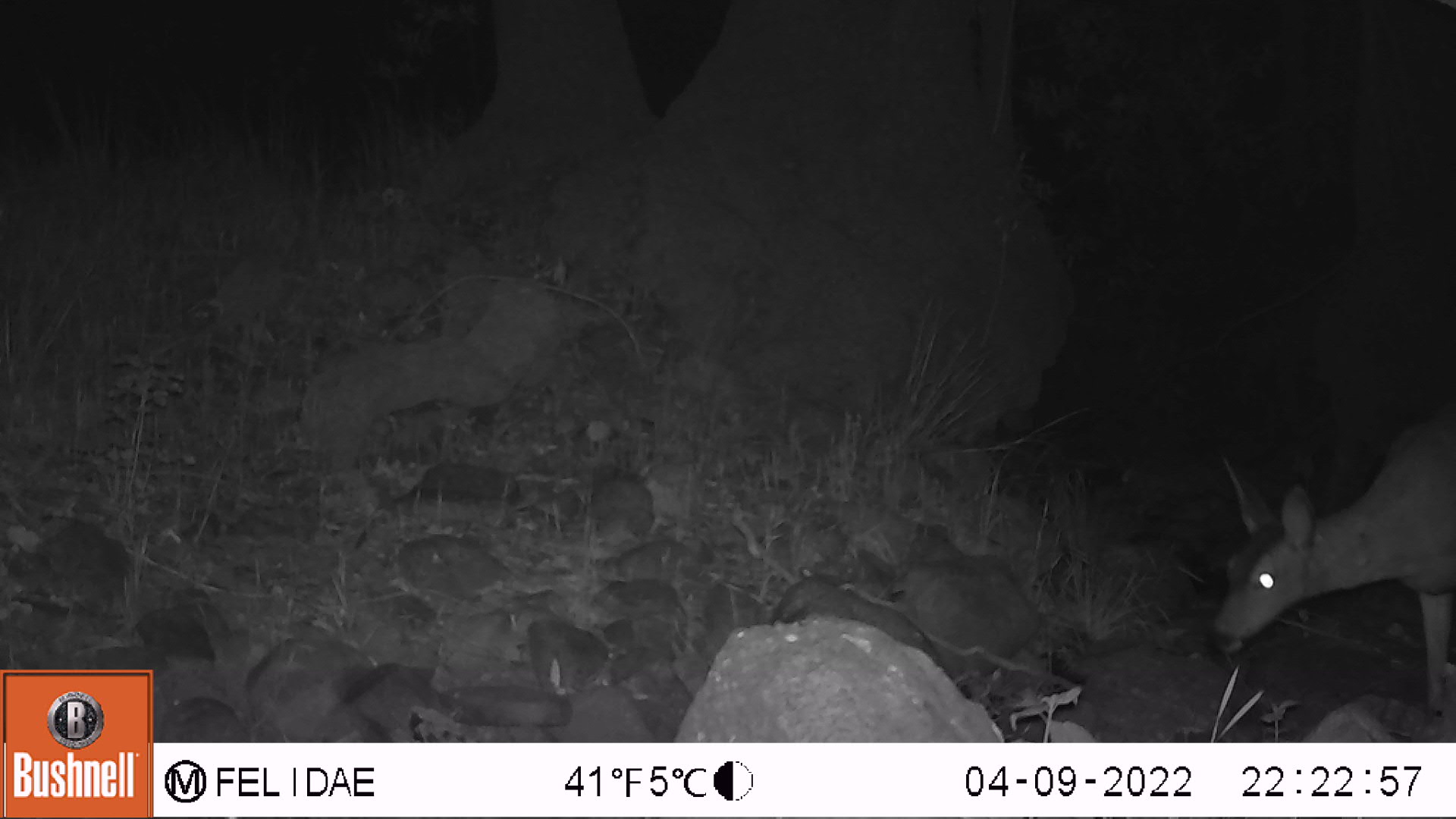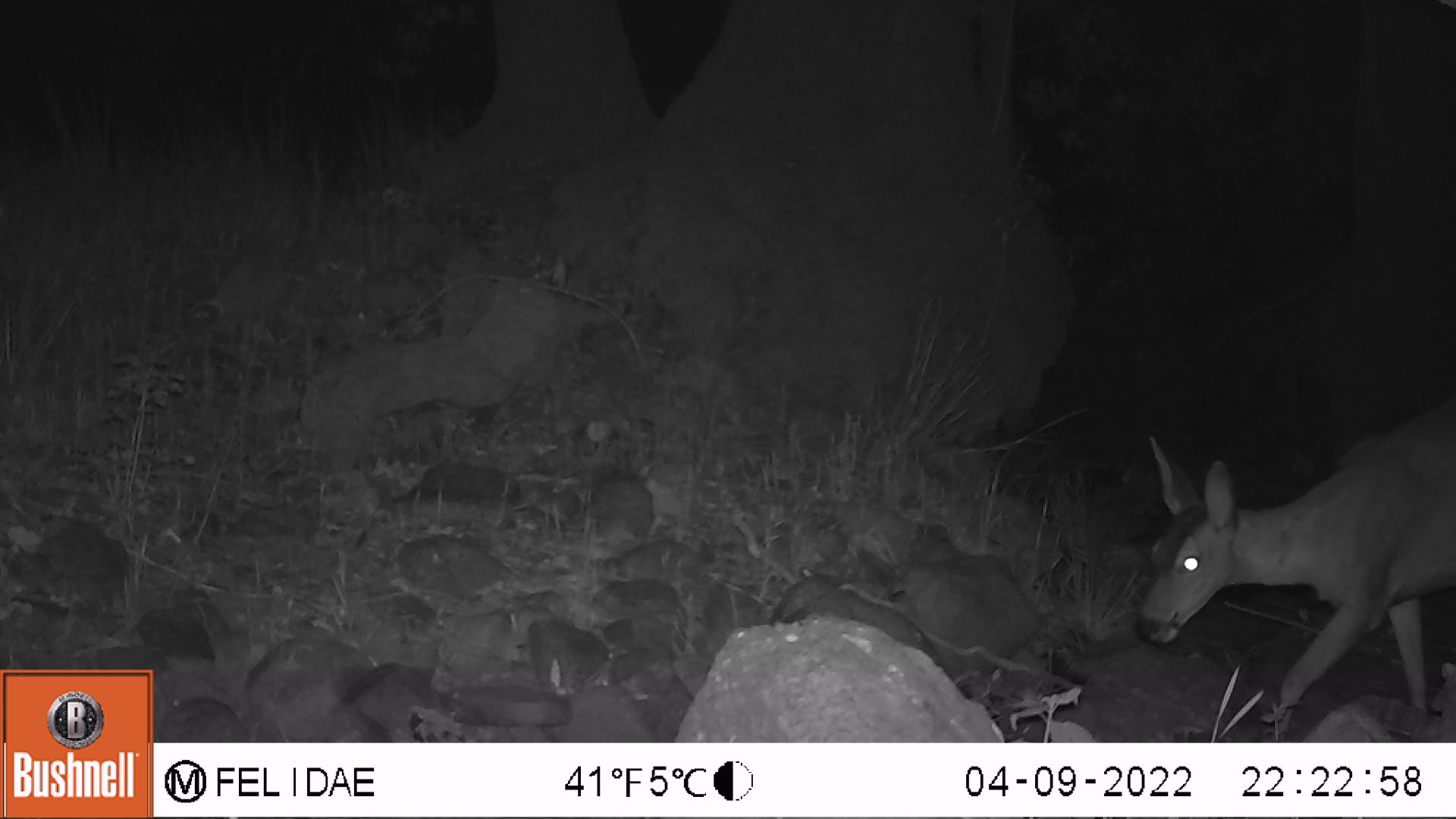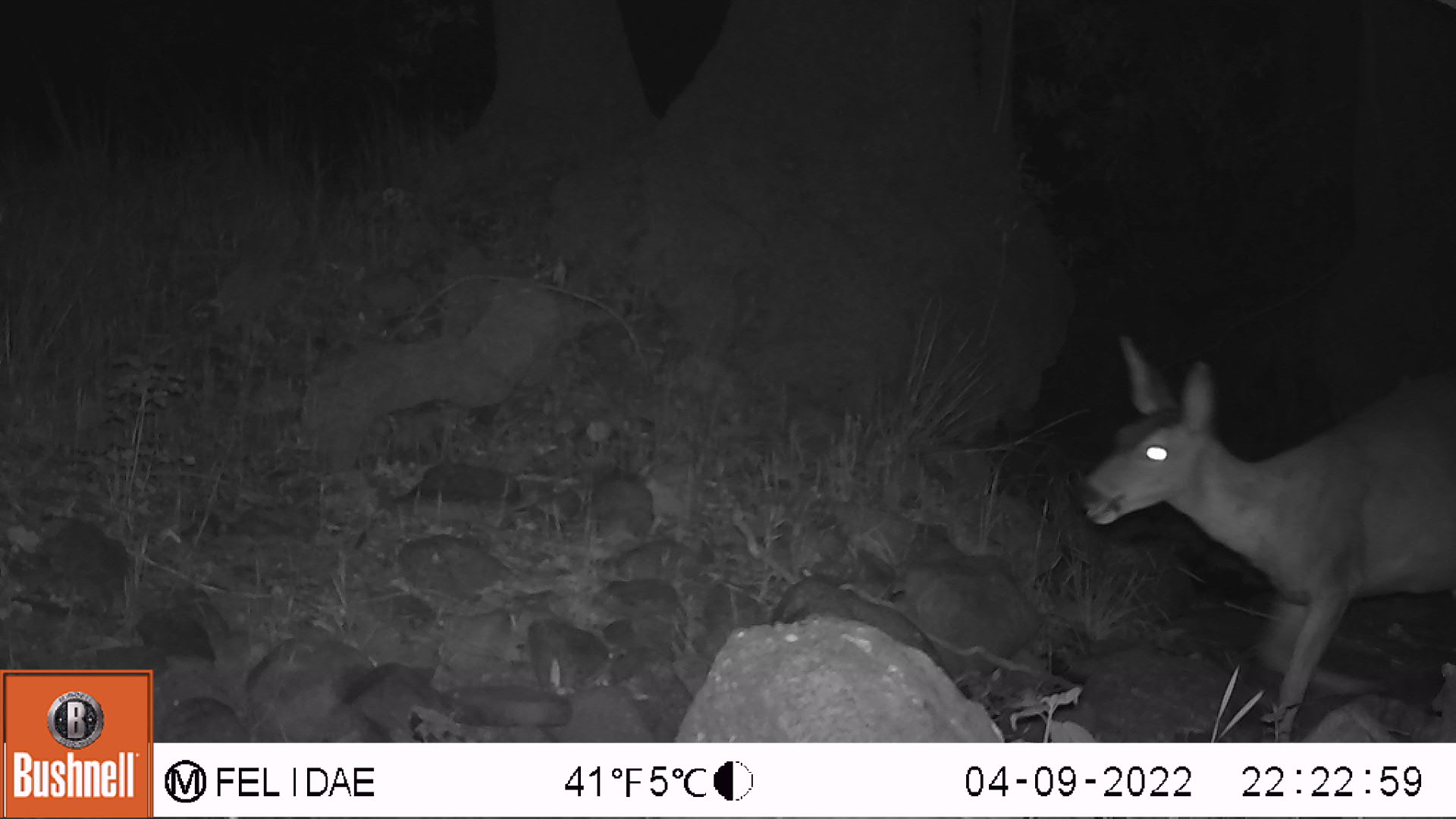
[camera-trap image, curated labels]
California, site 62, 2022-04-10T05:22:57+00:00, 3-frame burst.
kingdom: Animalia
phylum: Chordata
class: Mammalia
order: Artiodactyla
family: Cervidae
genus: Odocoileus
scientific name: Odocoileus hemionus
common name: mule deer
Mule deer (Odocoileus hemionus).